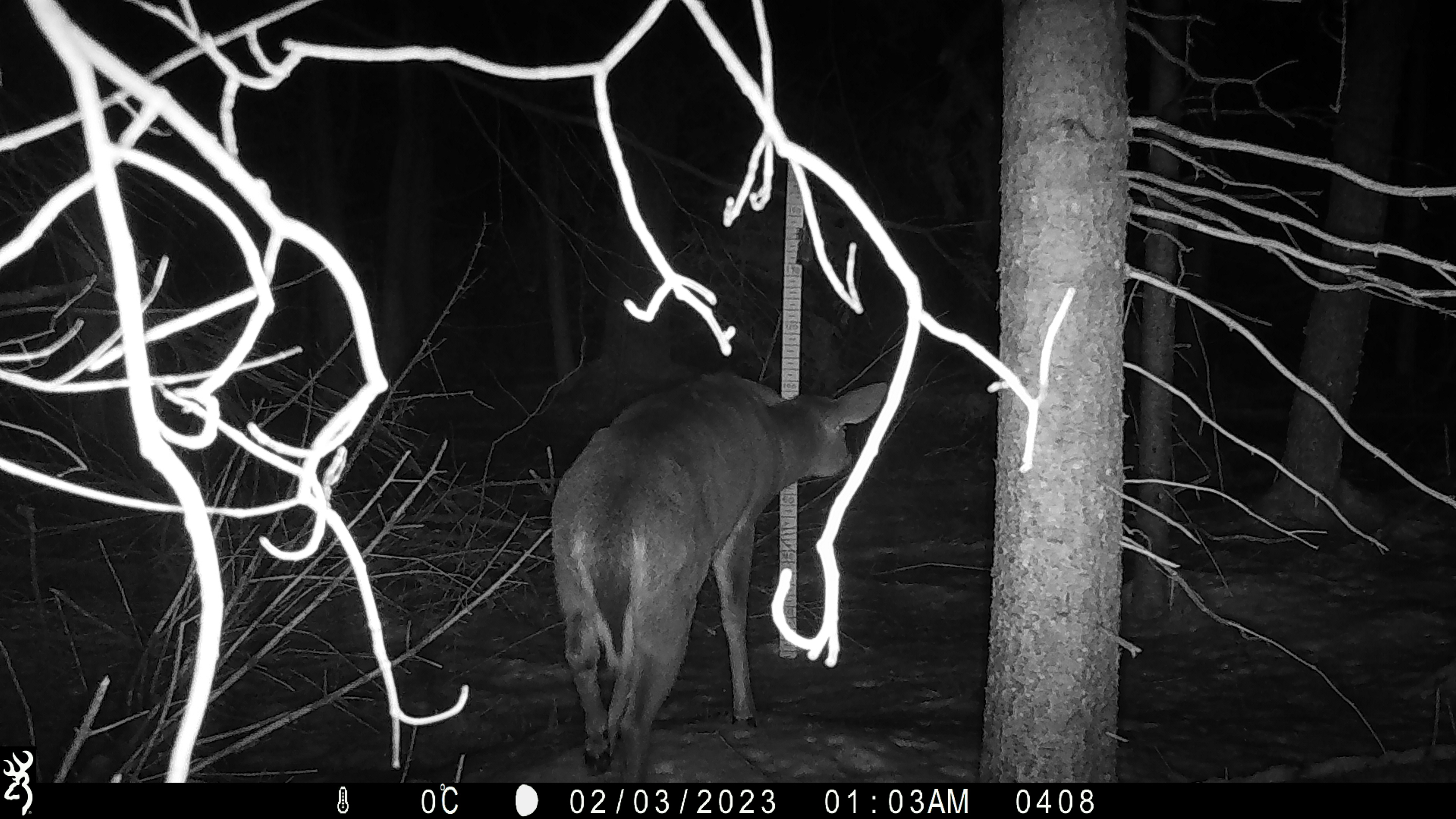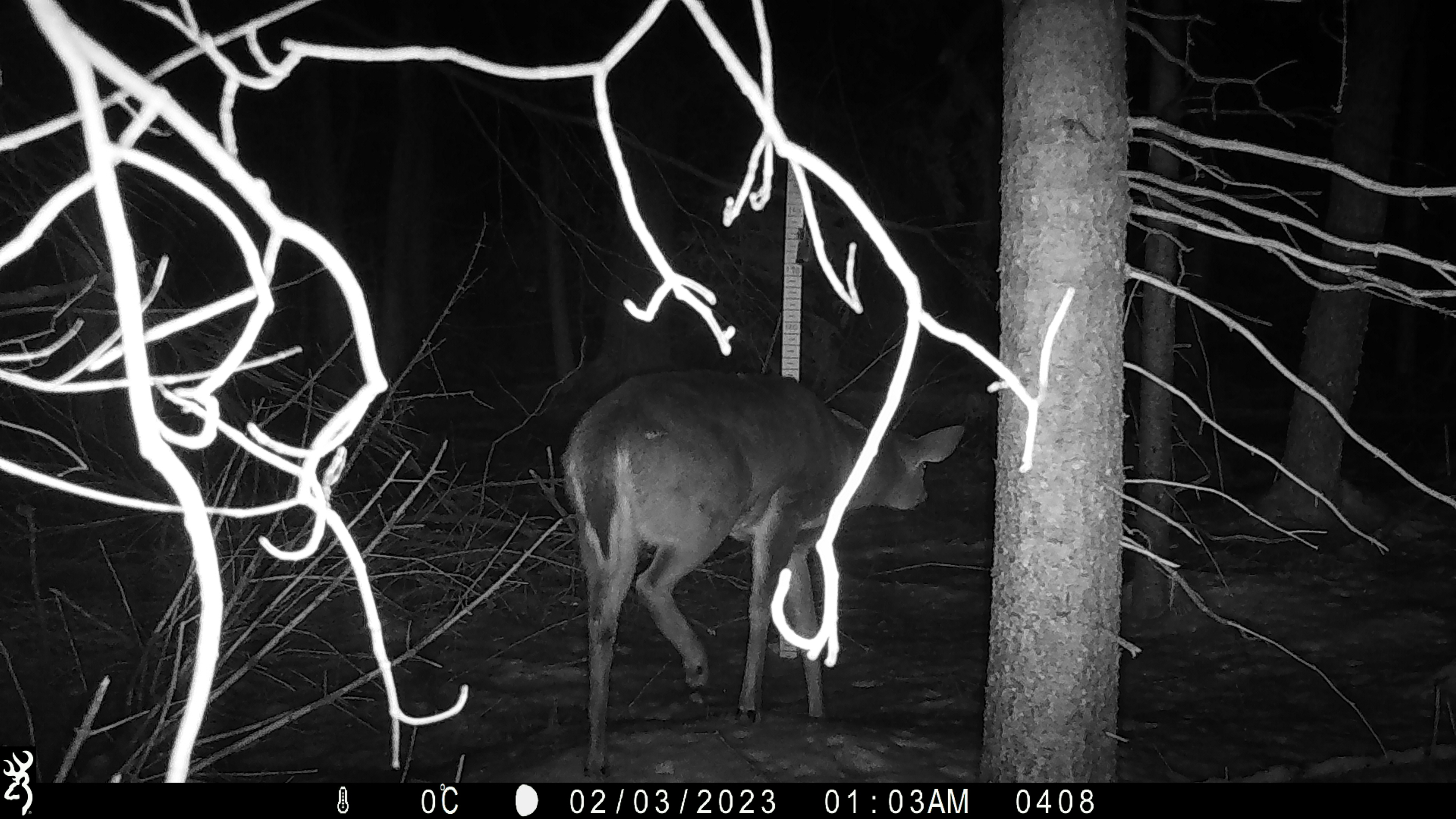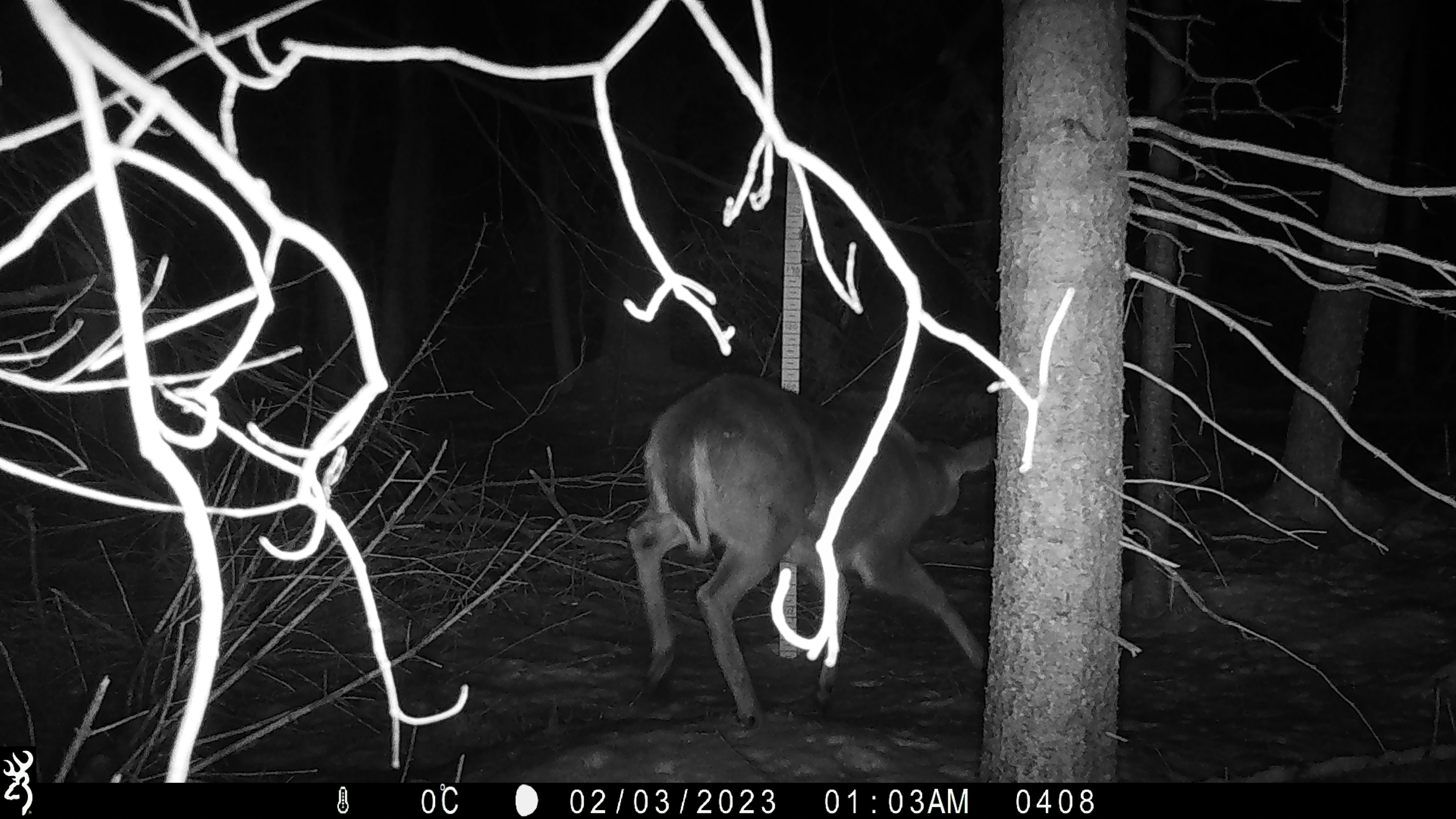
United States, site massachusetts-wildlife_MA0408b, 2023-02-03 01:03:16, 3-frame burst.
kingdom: Animalia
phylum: Chordata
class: Mammalia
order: Artiodactyla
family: Cervidae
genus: Odocoileus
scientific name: Odocoileus virginianus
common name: white-tailed deer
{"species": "white-tailed deer (Odocoileus virginianus)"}